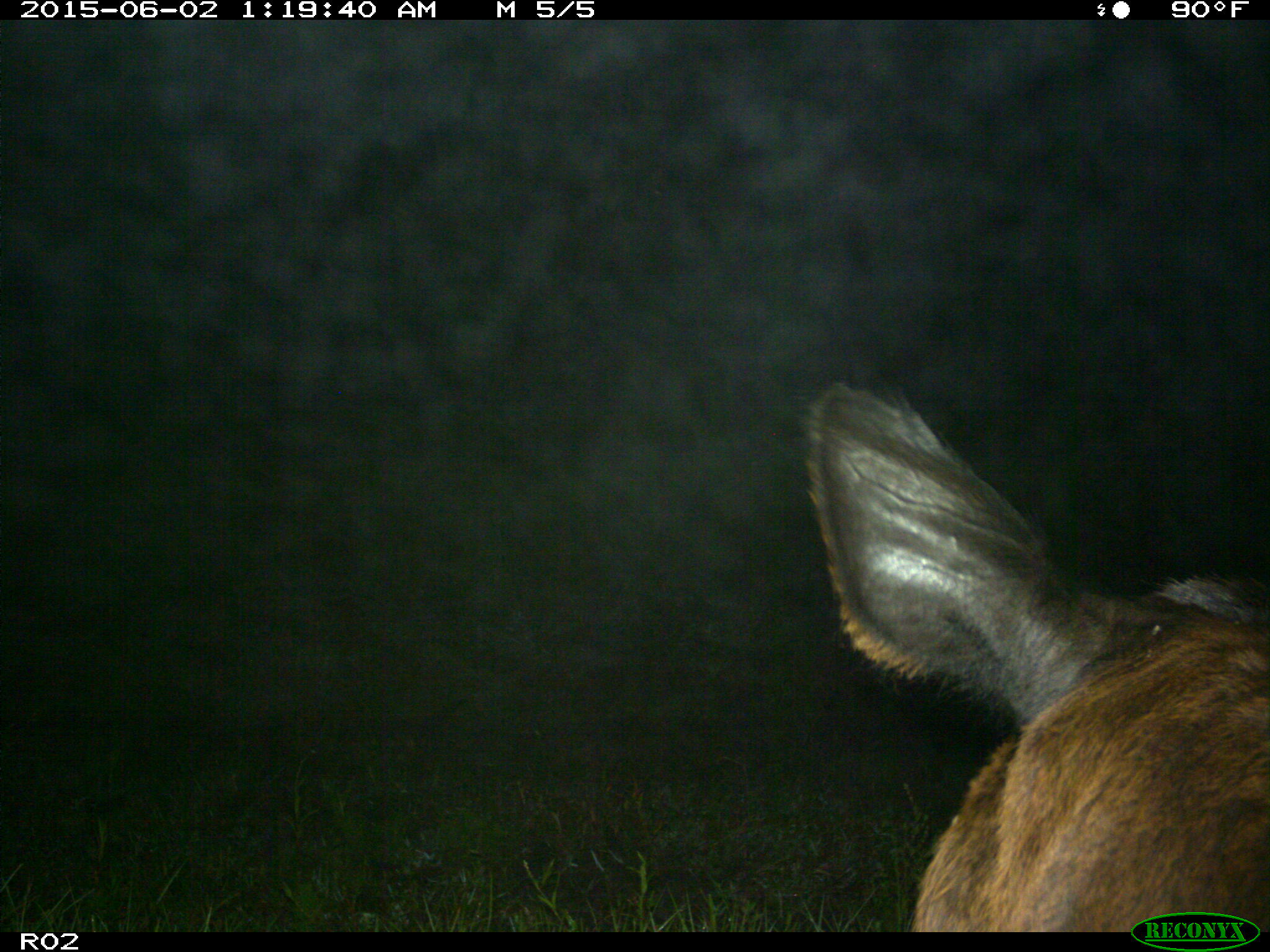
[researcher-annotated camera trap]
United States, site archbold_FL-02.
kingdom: Animalia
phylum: Chordata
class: Mammalia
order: Artiodactyla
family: Bovidae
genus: Bos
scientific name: Bos taurus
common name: domestic cow